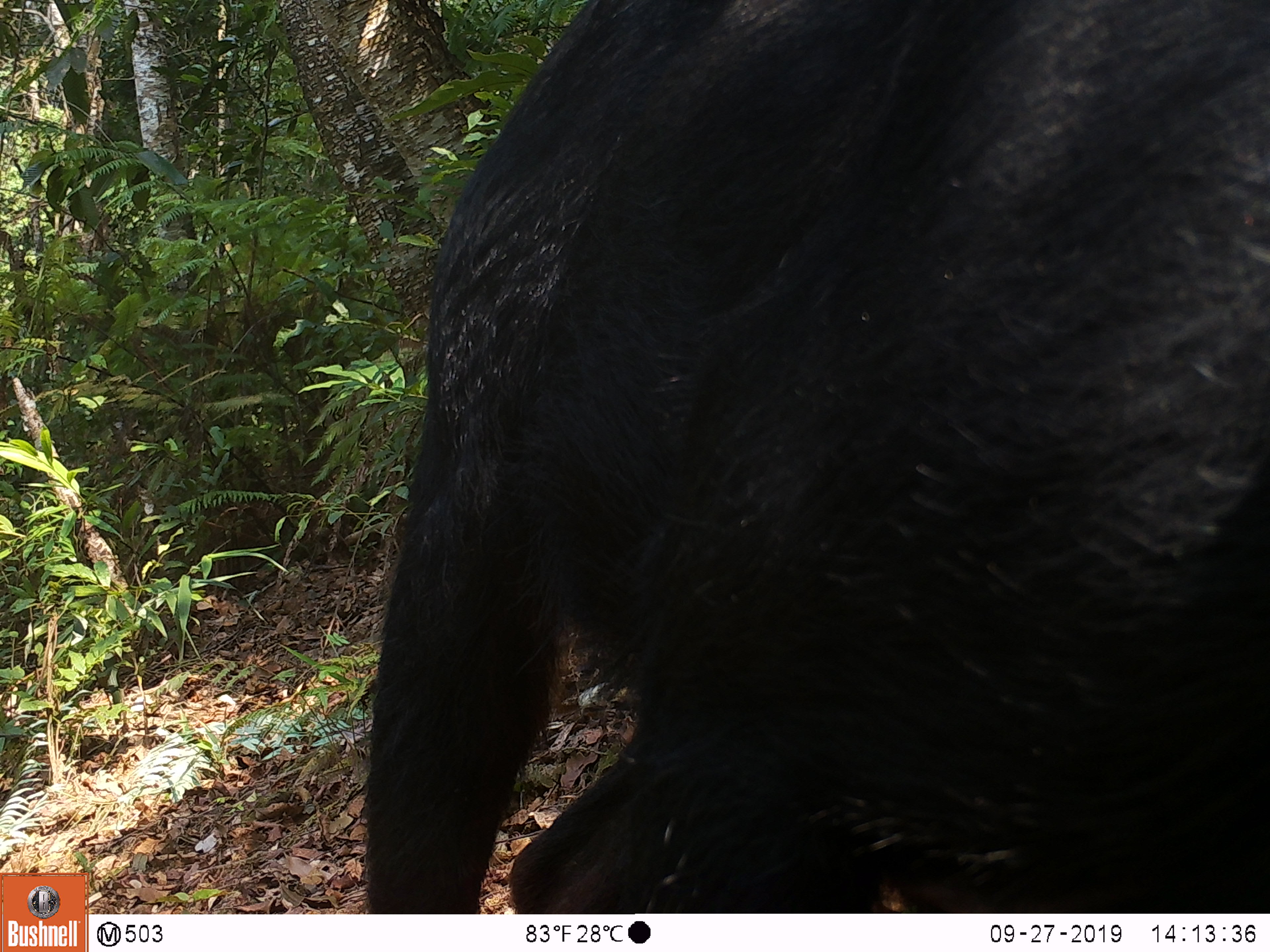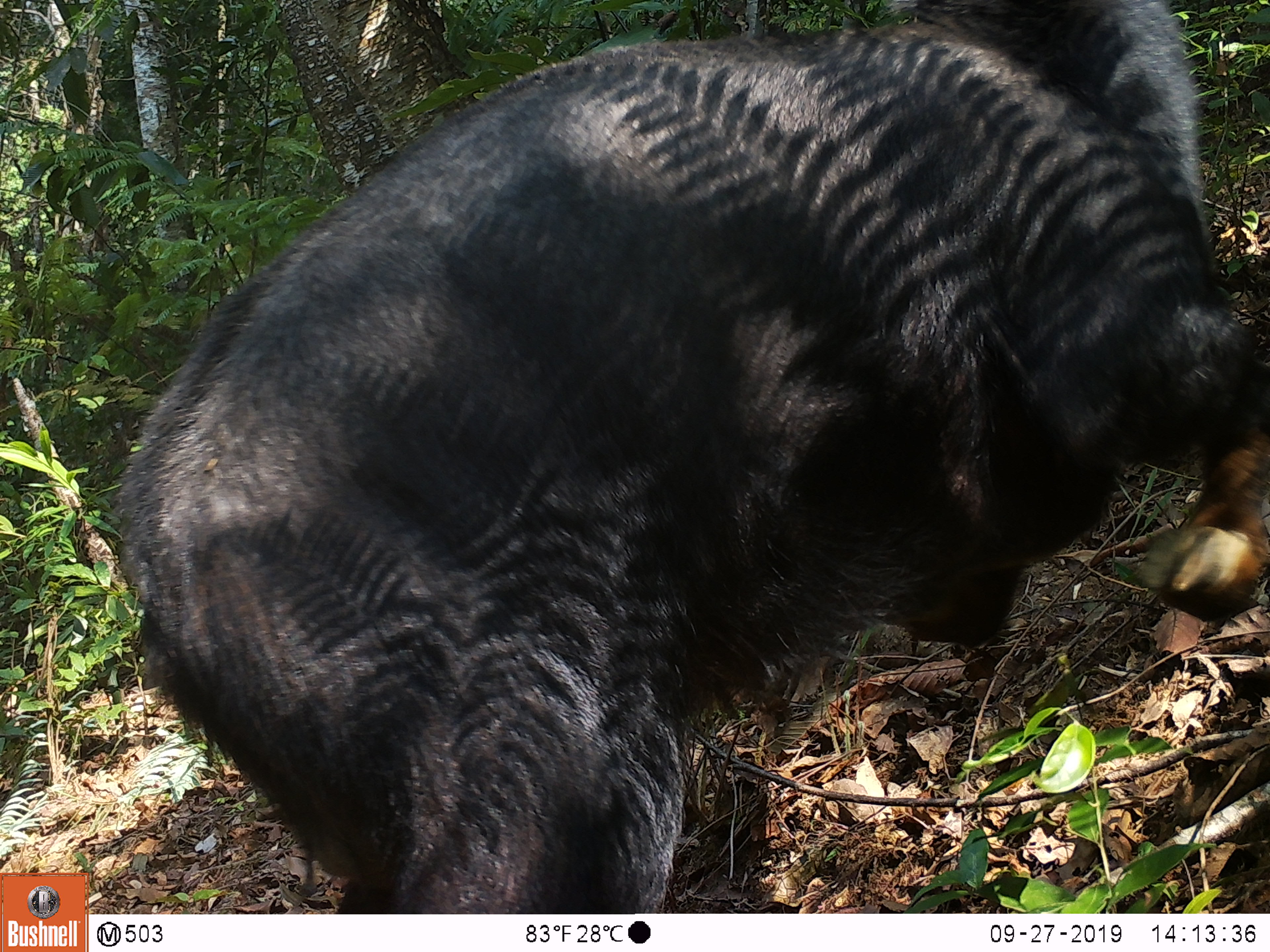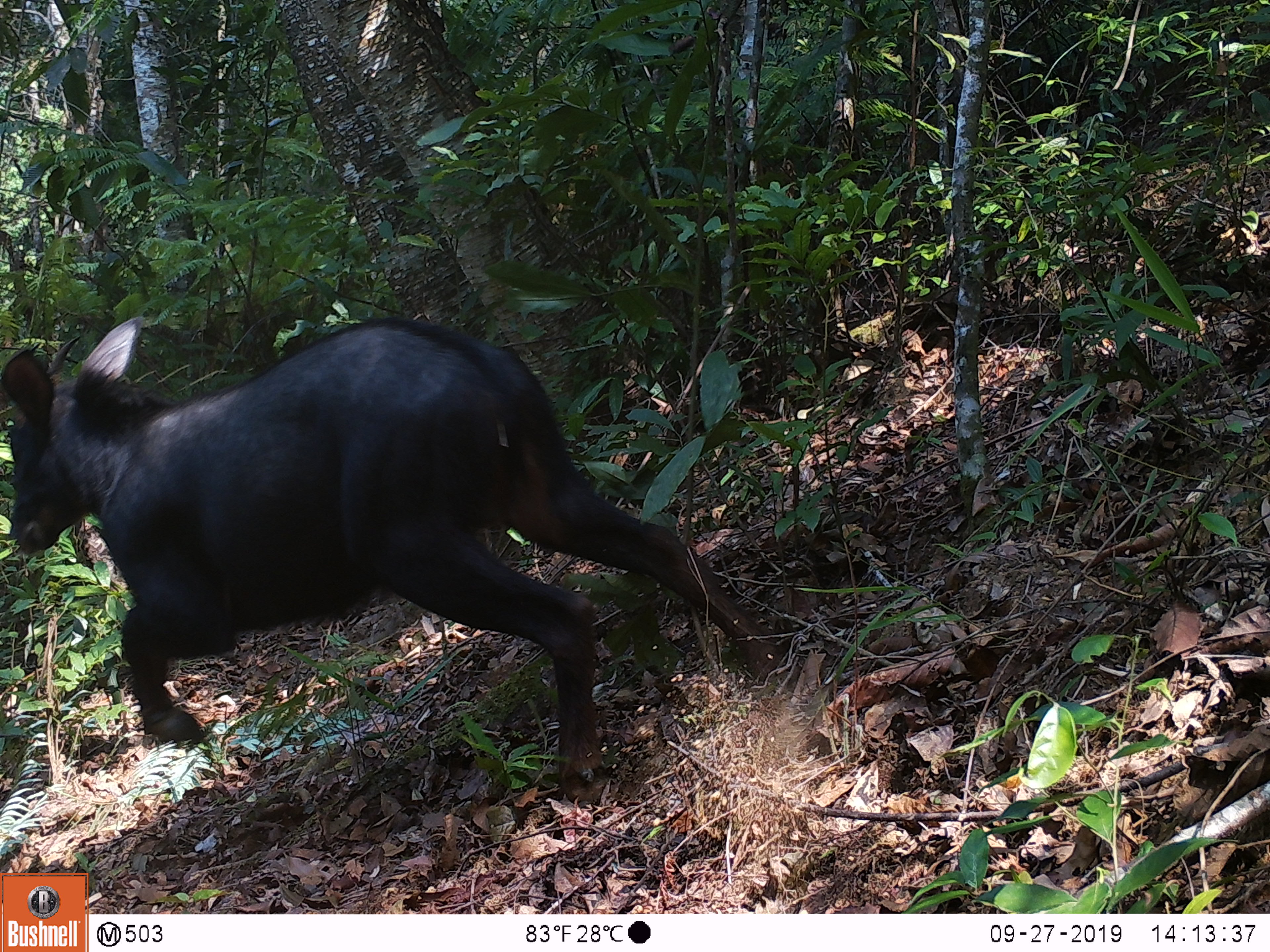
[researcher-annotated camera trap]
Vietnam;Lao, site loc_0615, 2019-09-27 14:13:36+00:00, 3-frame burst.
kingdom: Animalia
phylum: Chordata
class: Mammalia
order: Artiodactyla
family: Bovidae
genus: Capricornis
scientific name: Capricornis sumatraensis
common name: chinese serow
Chinese serow (Capricornis sumatraensis). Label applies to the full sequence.